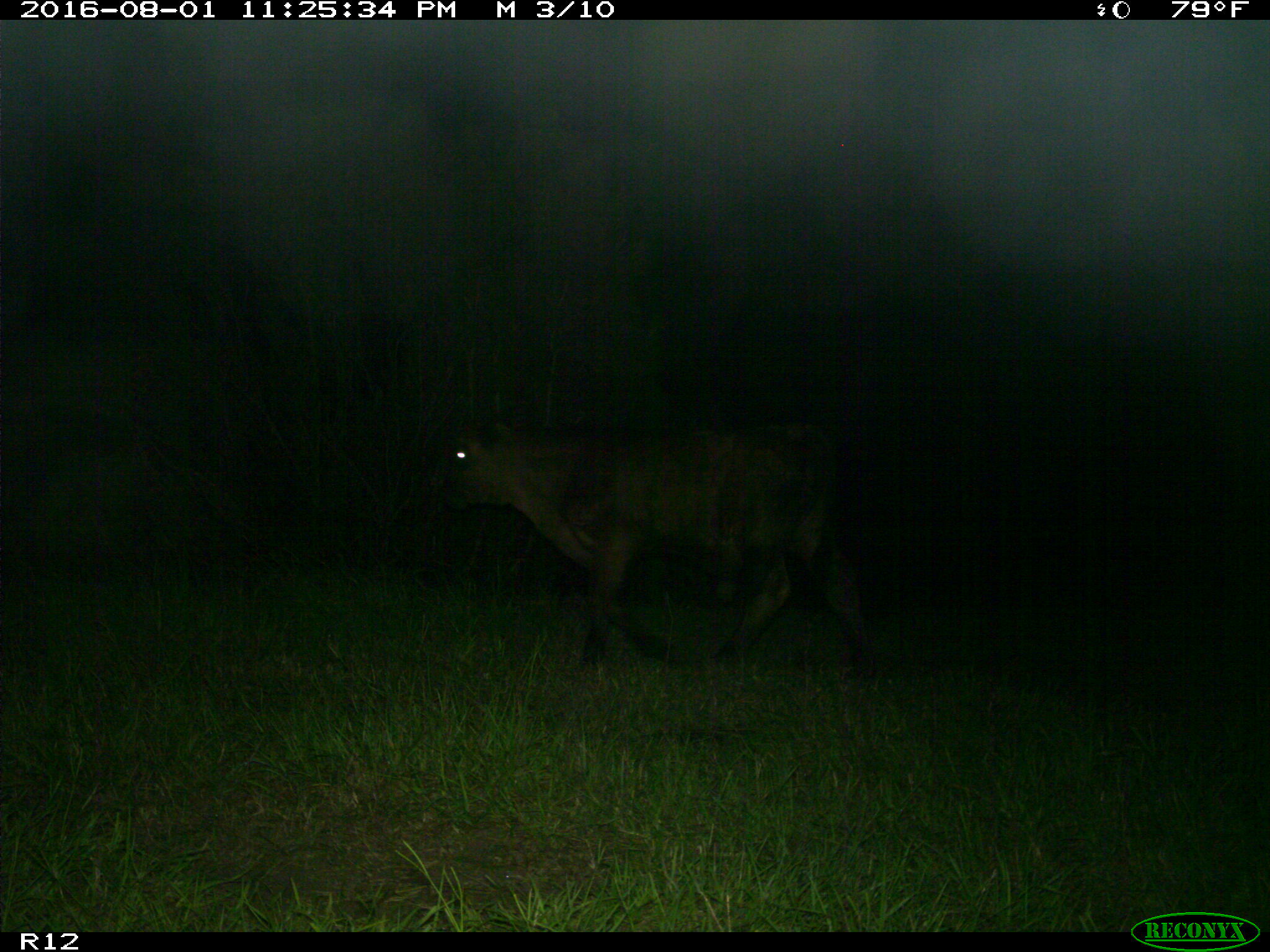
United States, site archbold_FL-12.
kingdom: Animalia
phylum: Chordata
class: Mammalia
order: Artiodactyla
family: Bovidae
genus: Bos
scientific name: Bos taurus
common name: domestic cow